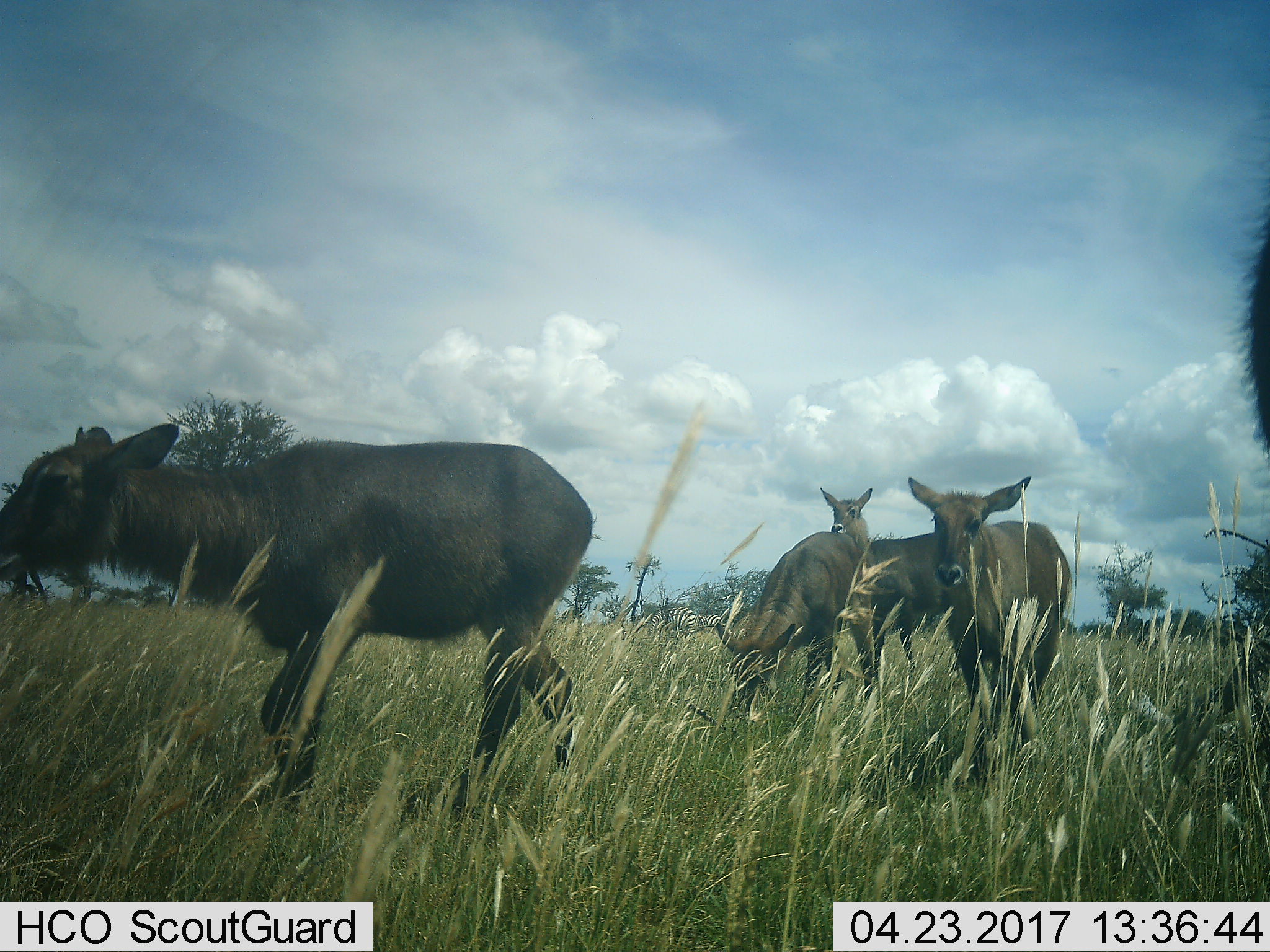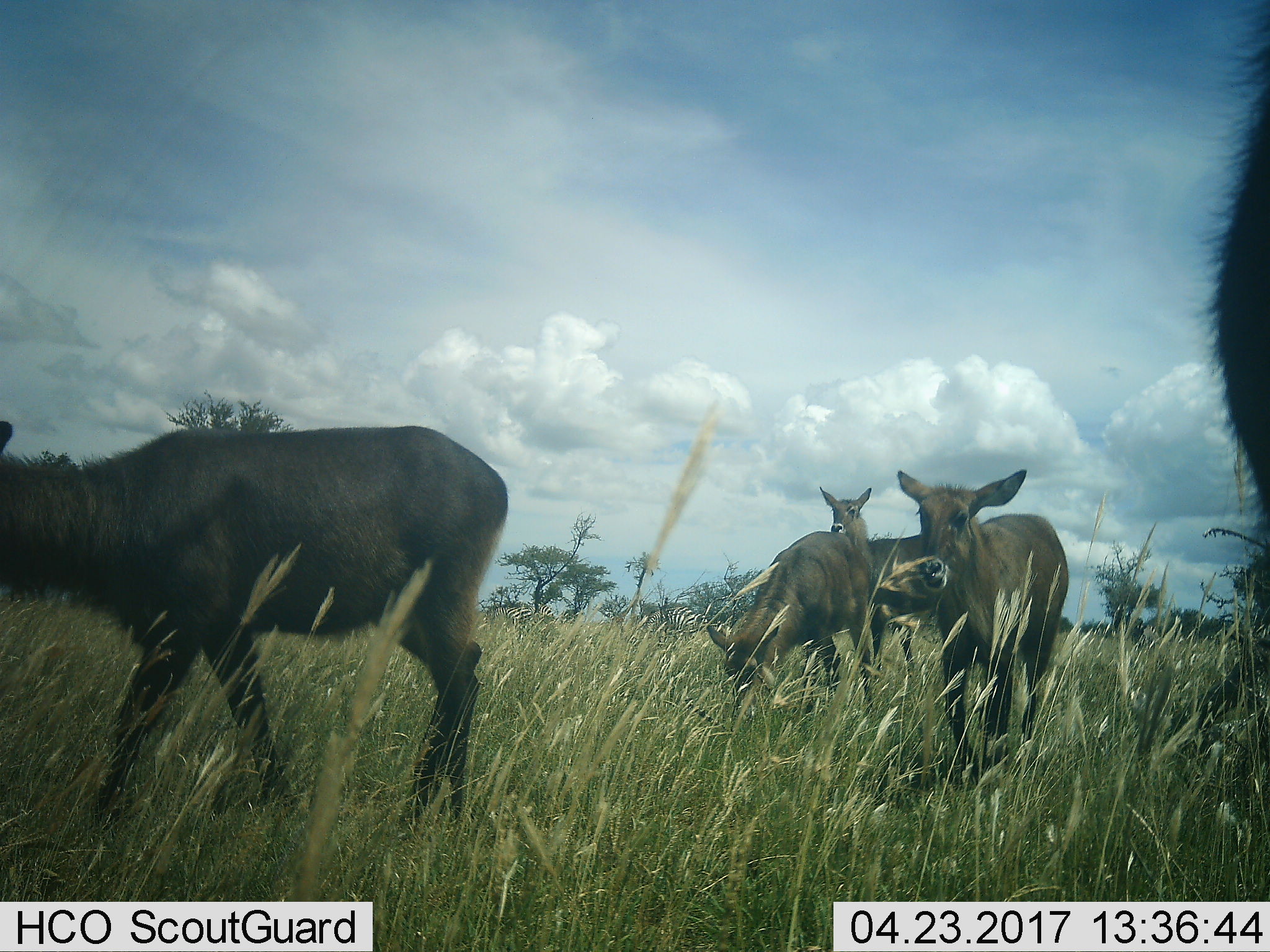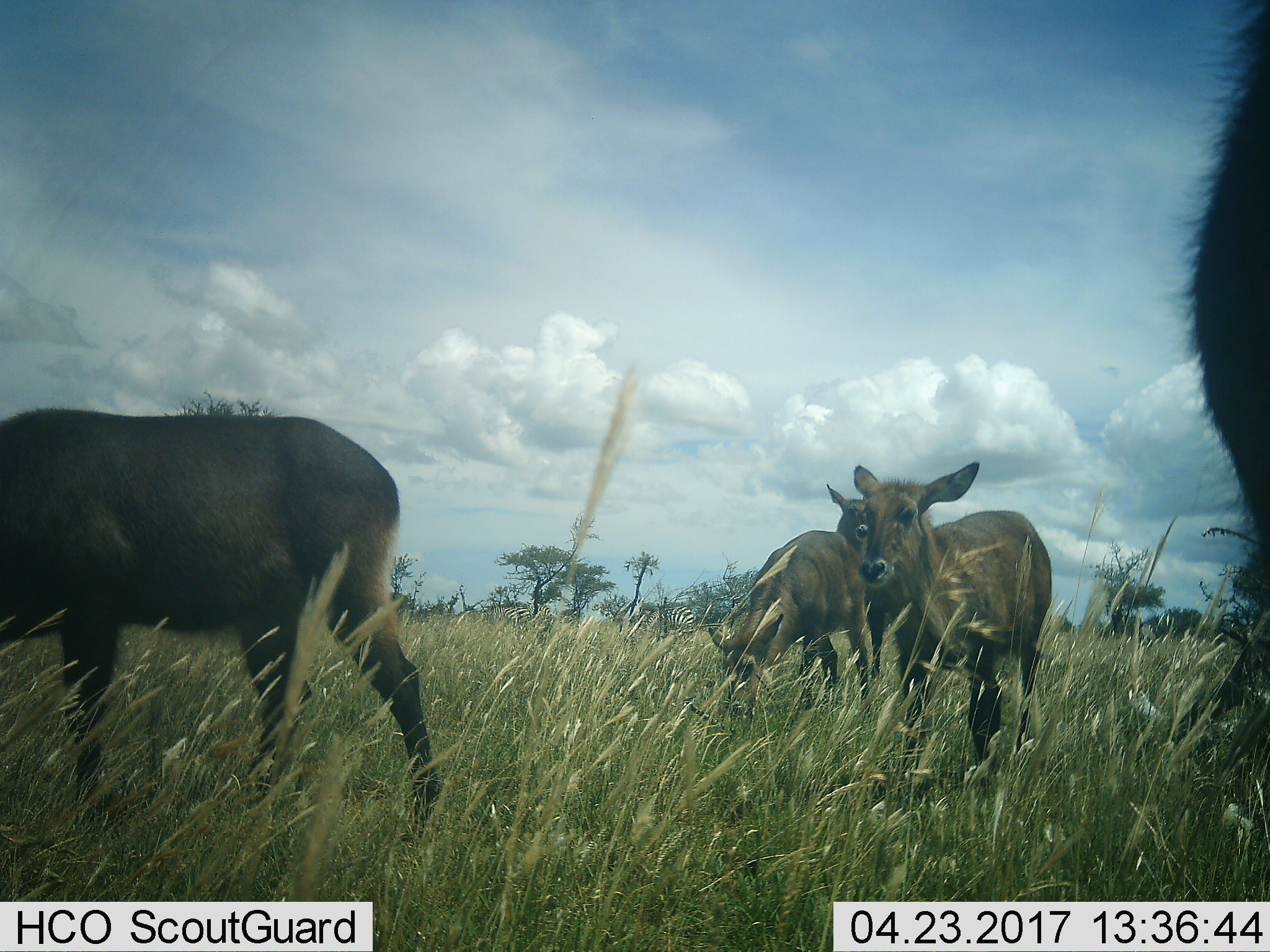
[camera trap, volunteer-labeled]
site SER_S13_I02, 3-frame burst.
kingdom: Animalia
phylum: Chordata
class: Mammalia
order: Artiodactyla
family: Bovidae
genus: Kobus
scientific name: Kobus ellipsiprymnus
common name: waterbuck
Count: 5.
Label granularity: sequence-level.